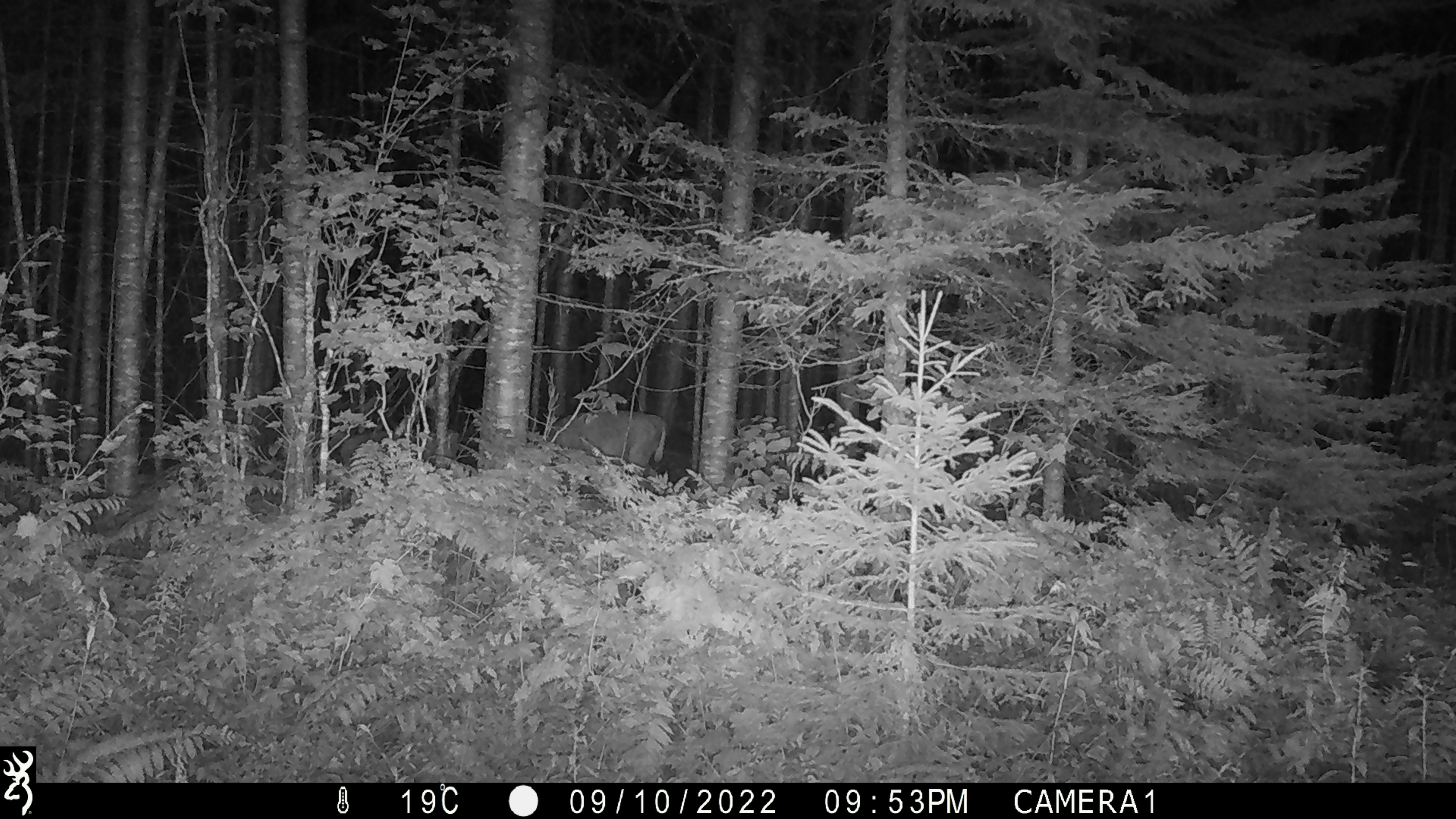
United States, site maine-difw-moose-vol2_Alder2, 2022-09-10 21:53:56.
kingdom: Animalia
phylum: Chordata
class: Mammalia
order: Artiodactyla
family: Cervidae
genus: Odocoileus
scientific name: Odocoileus virginianus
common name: white-tailed deer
White-tailed deer (Odocoileus virginianus).